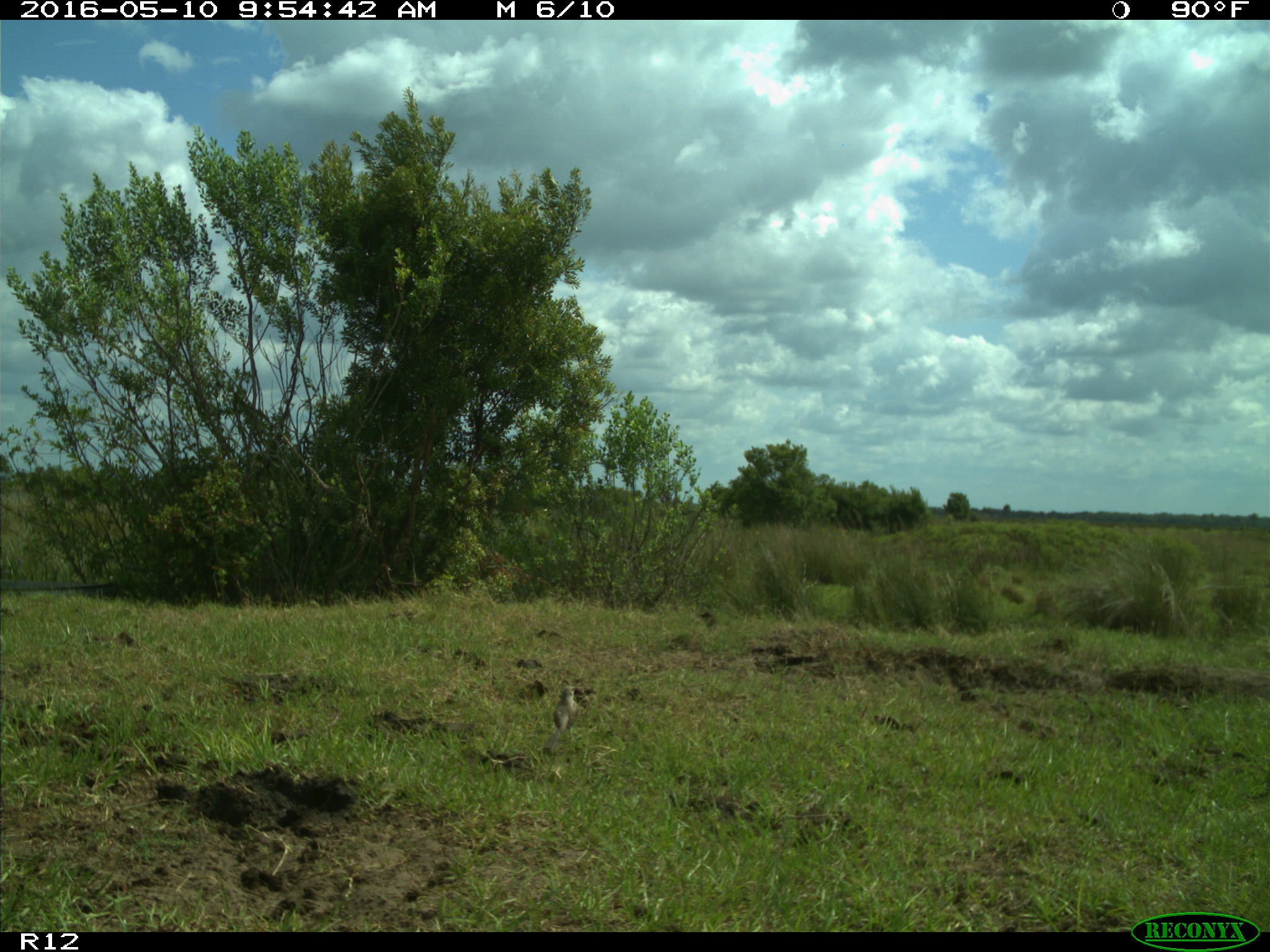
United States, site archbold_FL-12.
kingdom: Animalia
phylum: Chordata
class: Aves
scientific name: Aves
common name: birds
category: unidentified bird